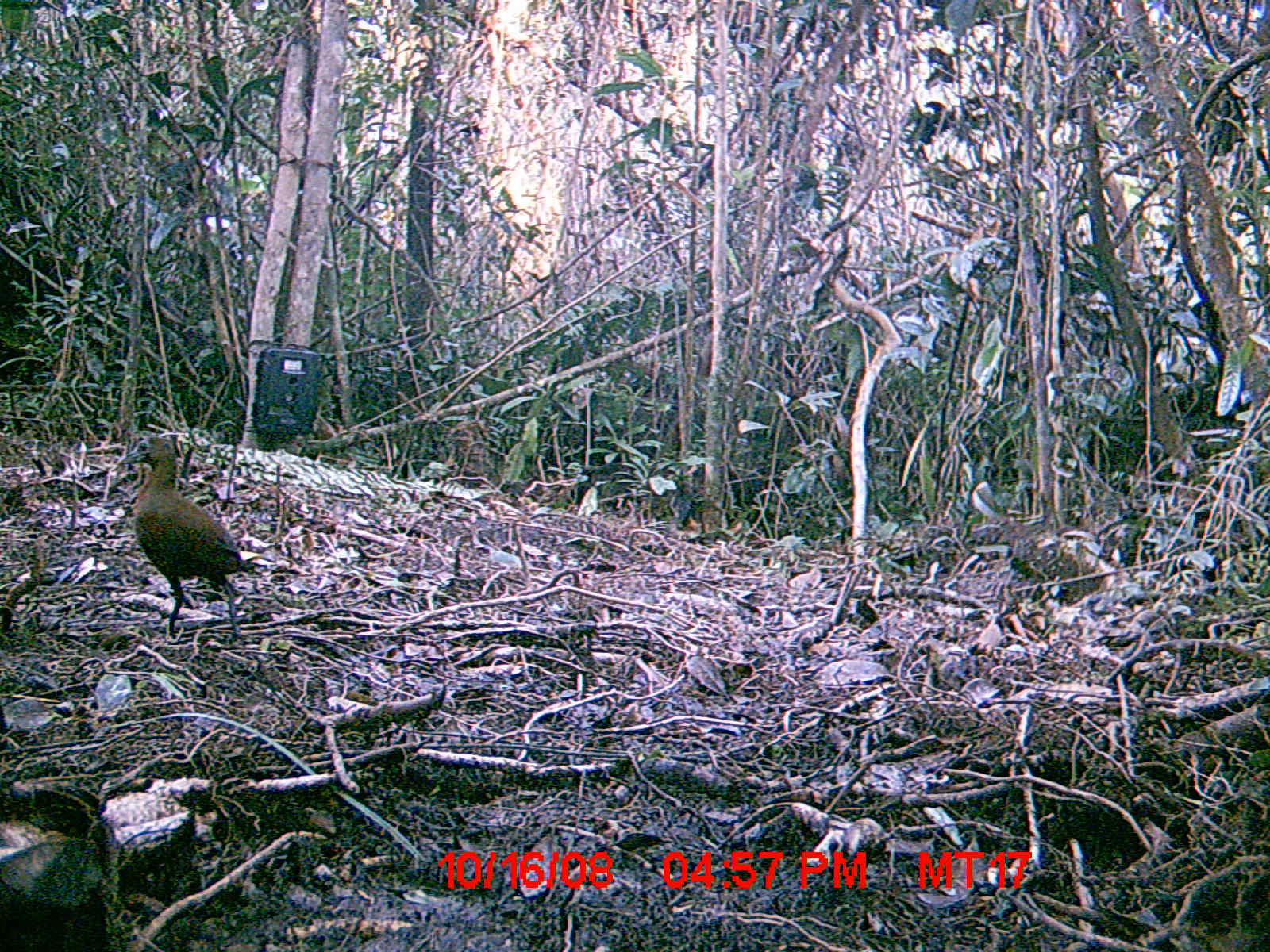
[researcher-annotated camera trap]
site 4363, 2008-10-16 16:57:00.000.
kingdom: Animalia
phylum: Chordata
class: Aves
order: Gruiformes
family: Sarothruridae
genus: Mentocrex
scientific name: Mentocrex kioloides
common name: madagascar wood rail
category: canirallus kioloides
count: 1